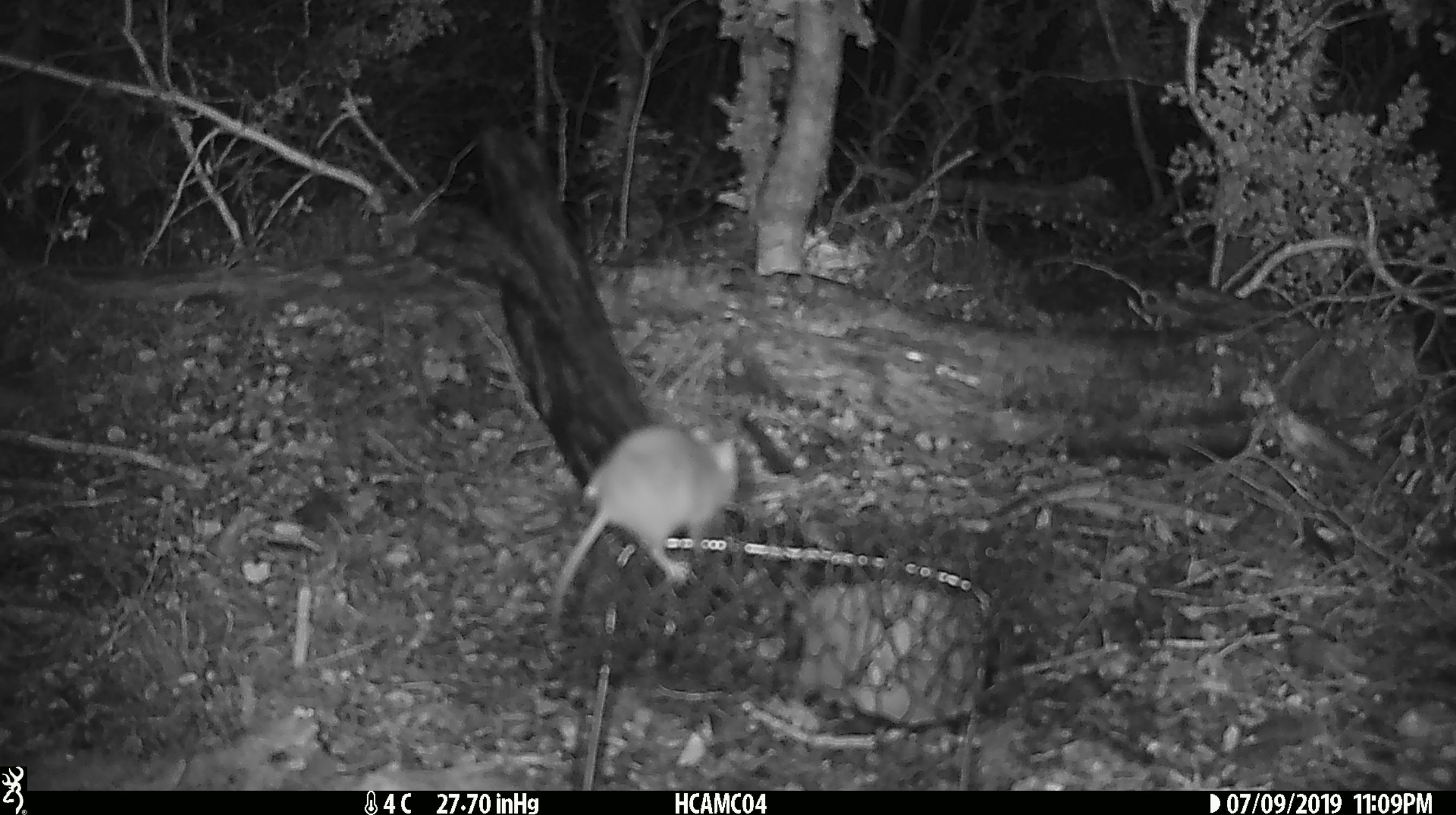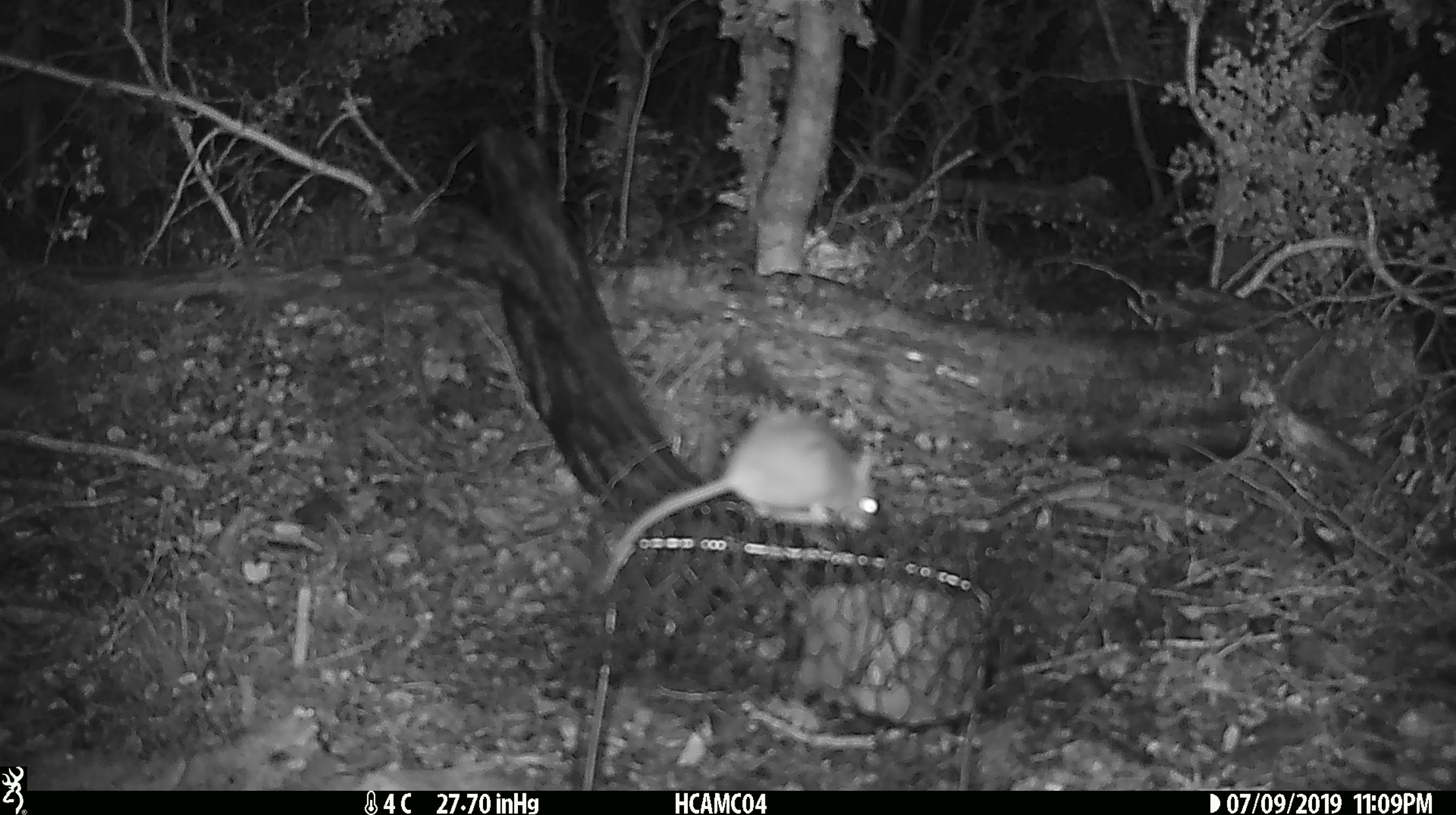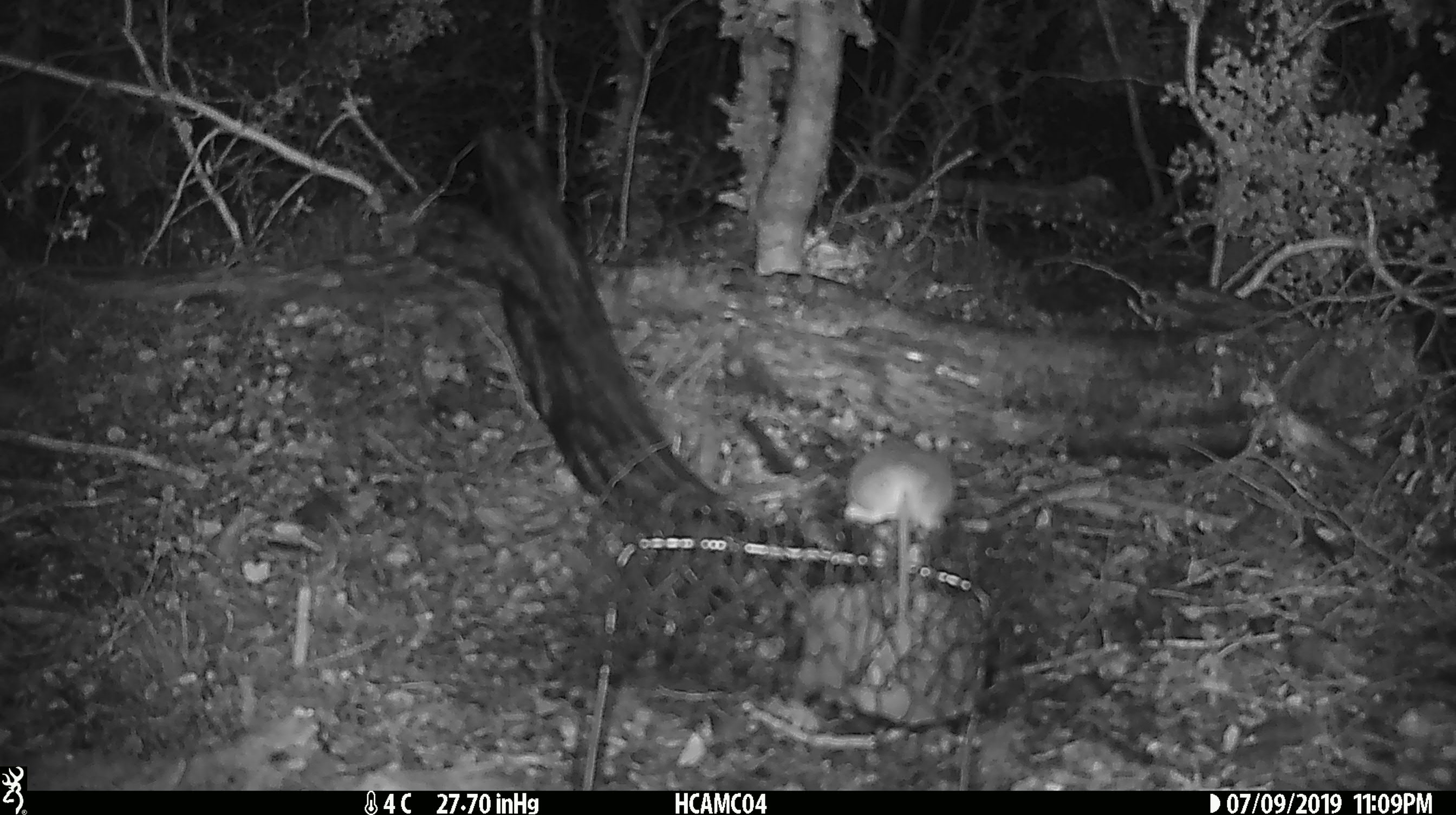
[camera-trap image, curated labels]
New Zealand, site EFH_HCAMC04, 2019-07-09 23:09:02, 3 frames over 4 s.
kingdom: Animalia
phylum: Chordata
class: Mammalia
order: Rodentia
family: Muridae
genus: Mus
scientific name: Mus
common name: mouse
Mouse (Mus).